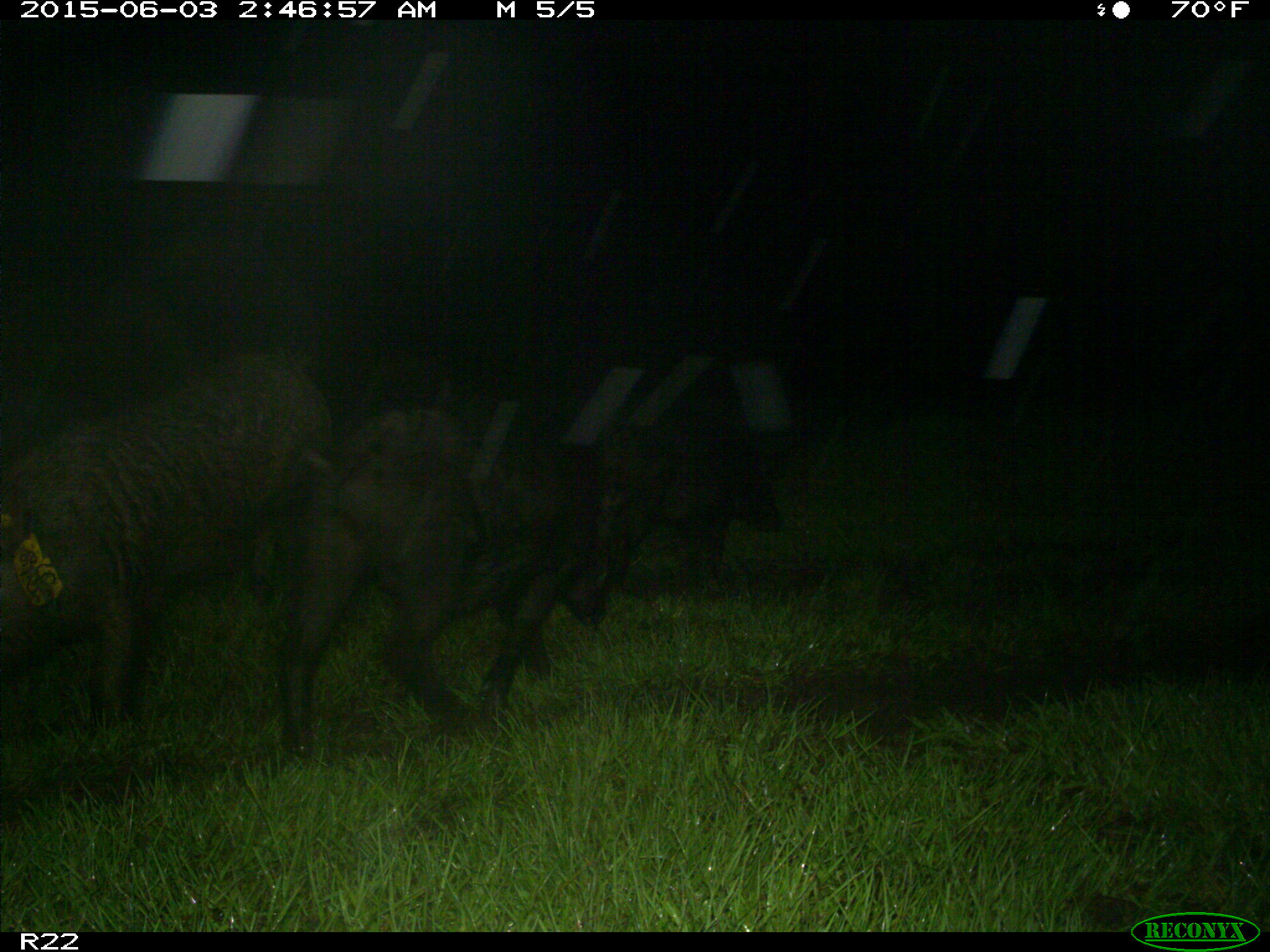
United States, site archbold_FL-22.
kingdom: Animalia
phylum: Chordata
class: Mammalia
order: Artiodactyla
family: Bovidae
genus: Bos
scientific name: Bos taurus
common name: domestic cow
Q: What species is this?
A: Bos taurus (domestic cow).